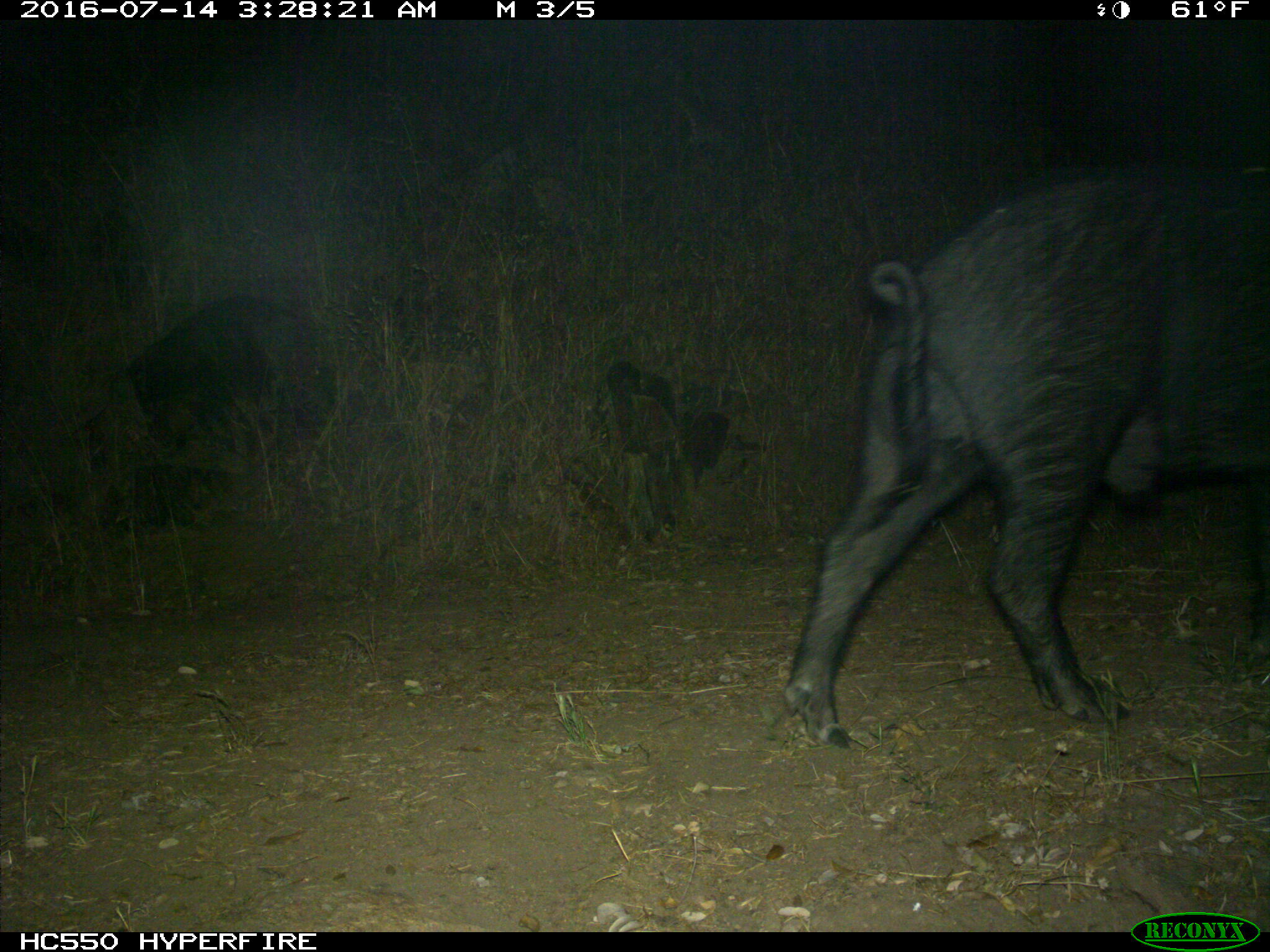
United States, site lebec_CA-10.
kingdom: Animalia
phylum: Chordata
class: Mammalia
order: Artiodactyla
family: Suidae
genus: Sus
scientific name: Sus scrofa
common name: wild boar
Sus scrofa (wild boar).